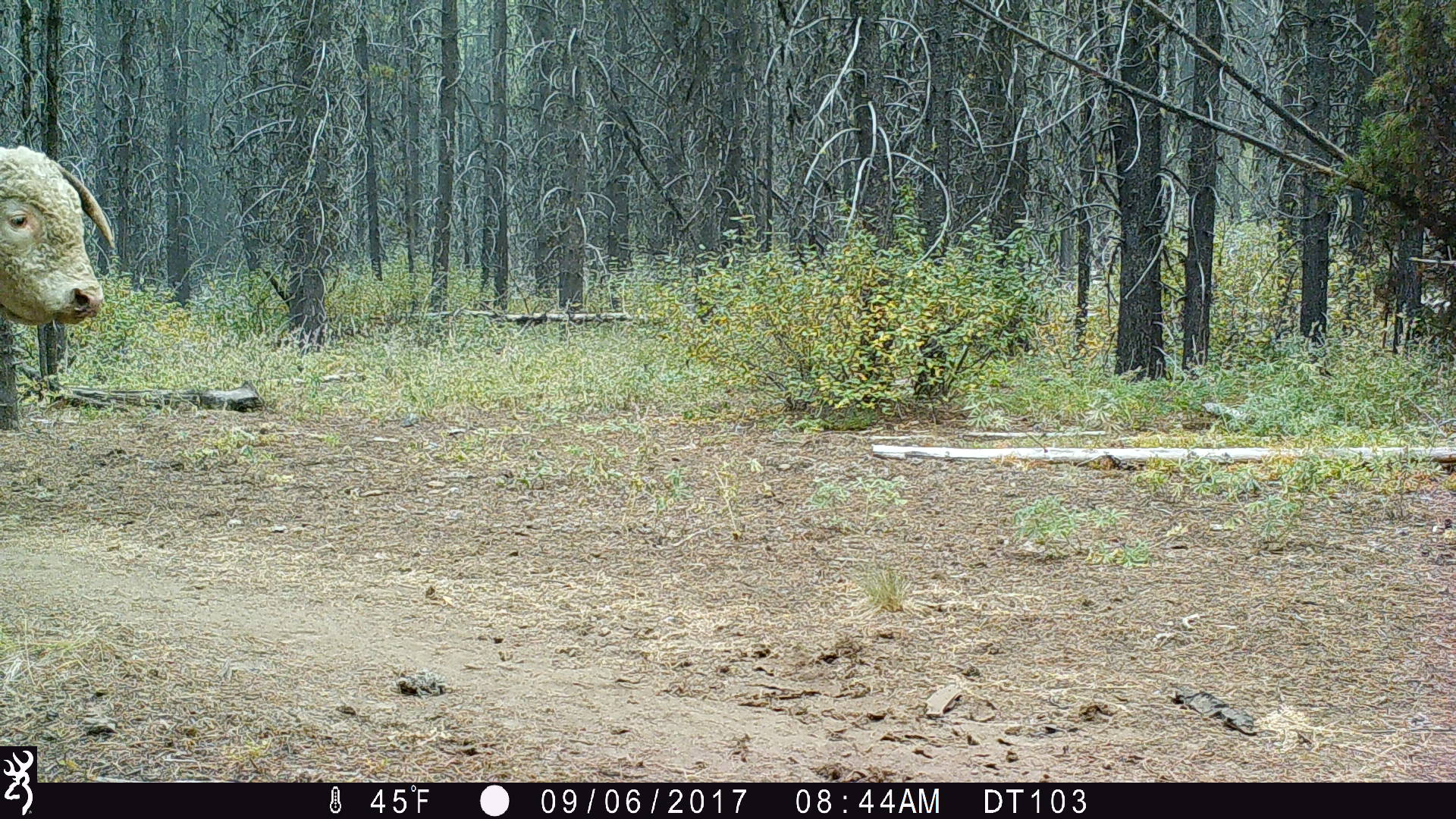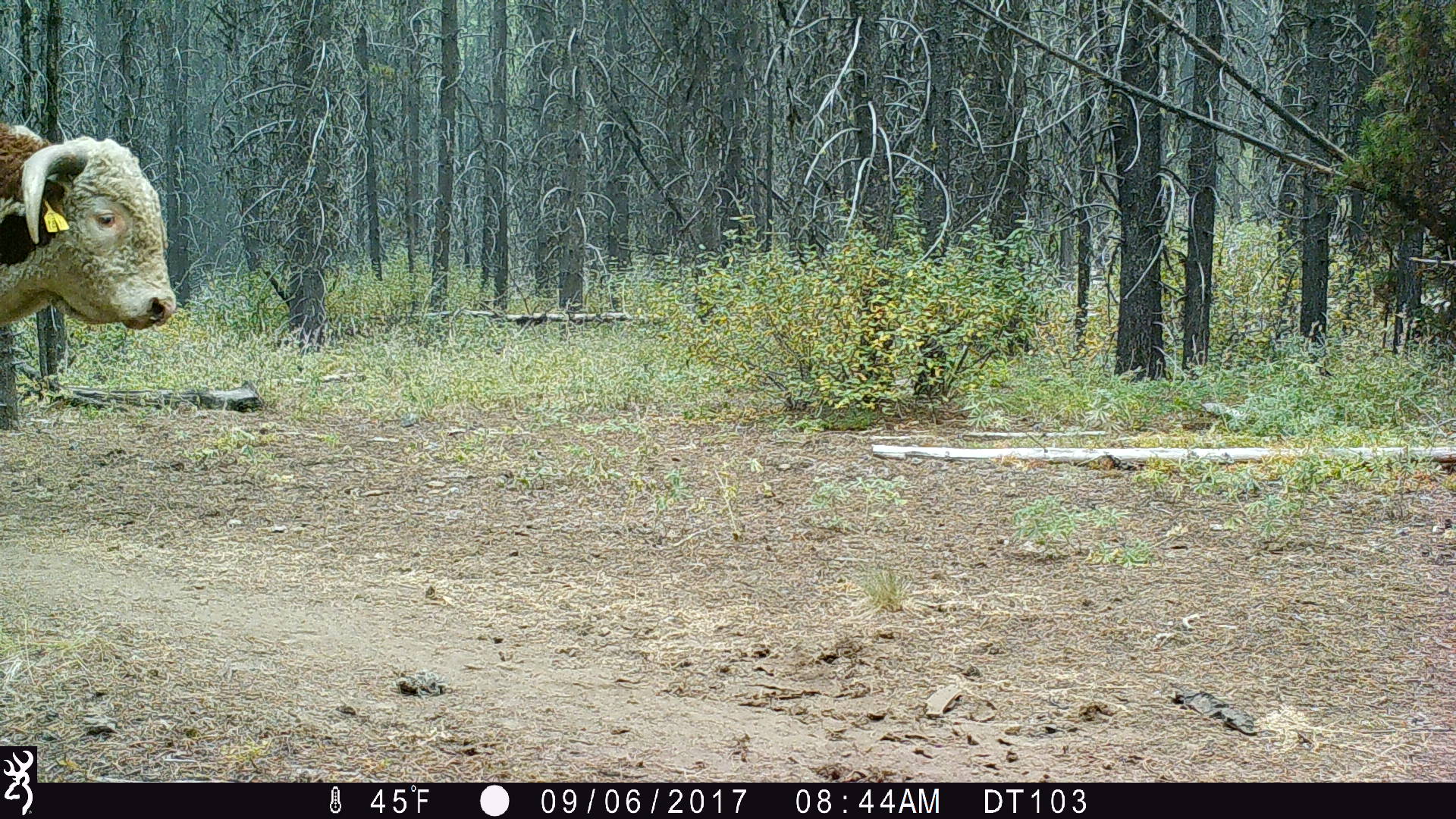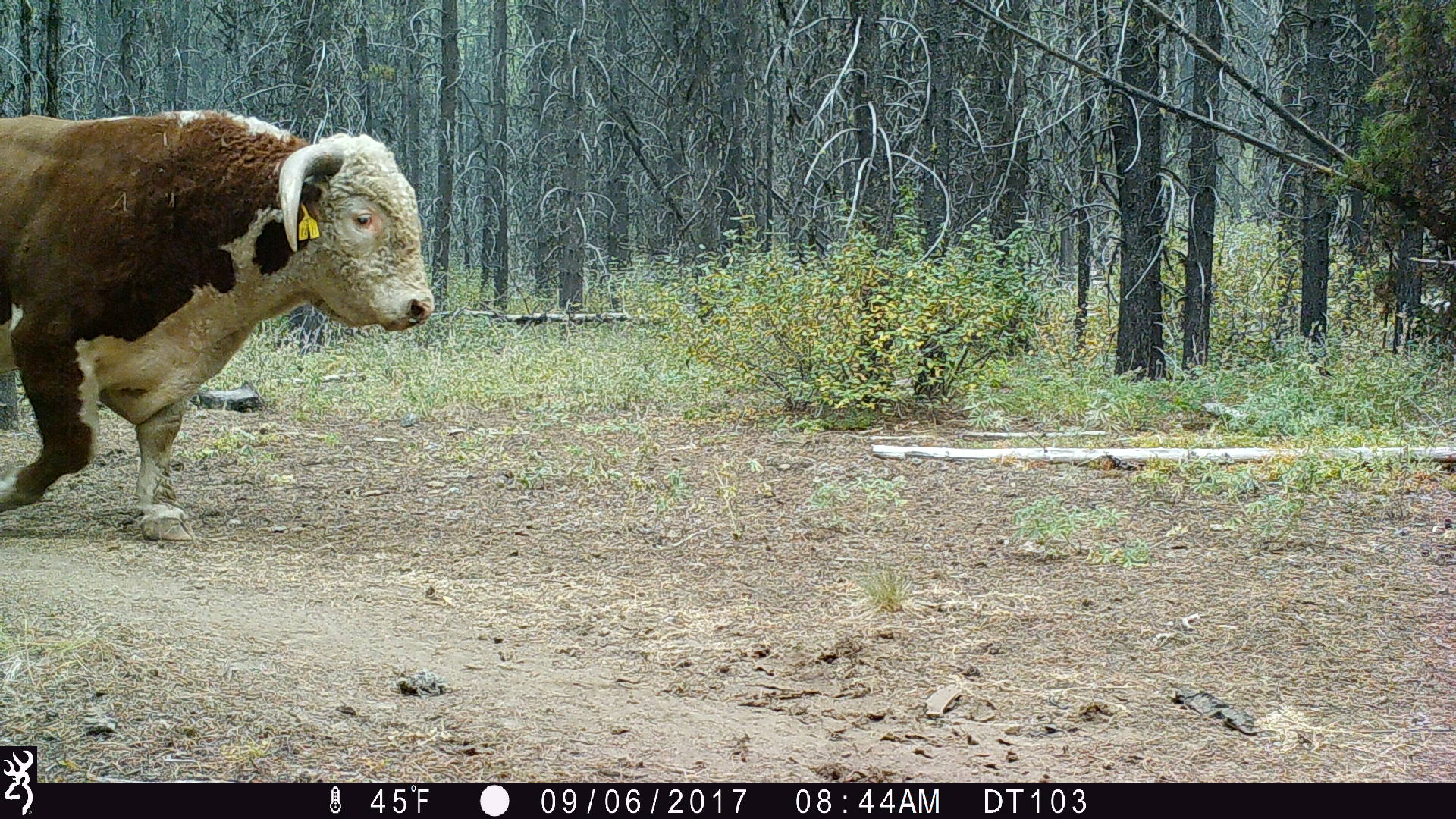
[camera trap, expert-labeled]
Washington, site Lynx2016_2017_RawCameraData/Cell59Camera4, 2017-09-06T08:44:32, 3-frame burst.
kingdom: Animalia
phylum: Chordata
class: Mammalia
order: Artiodactyla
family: Bovidae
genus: Bos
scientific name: Bos taurus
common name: domestic cattle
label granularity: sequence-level